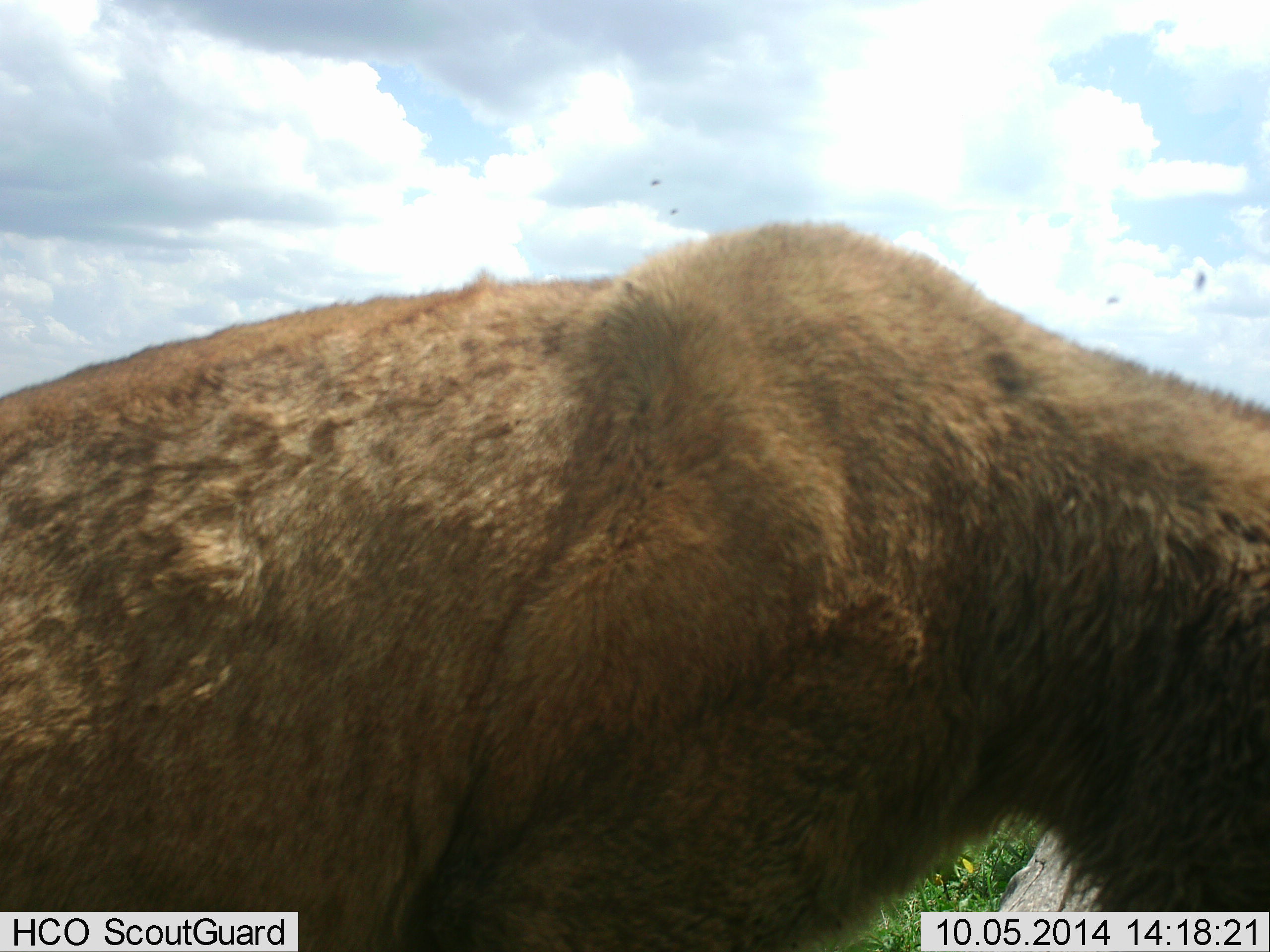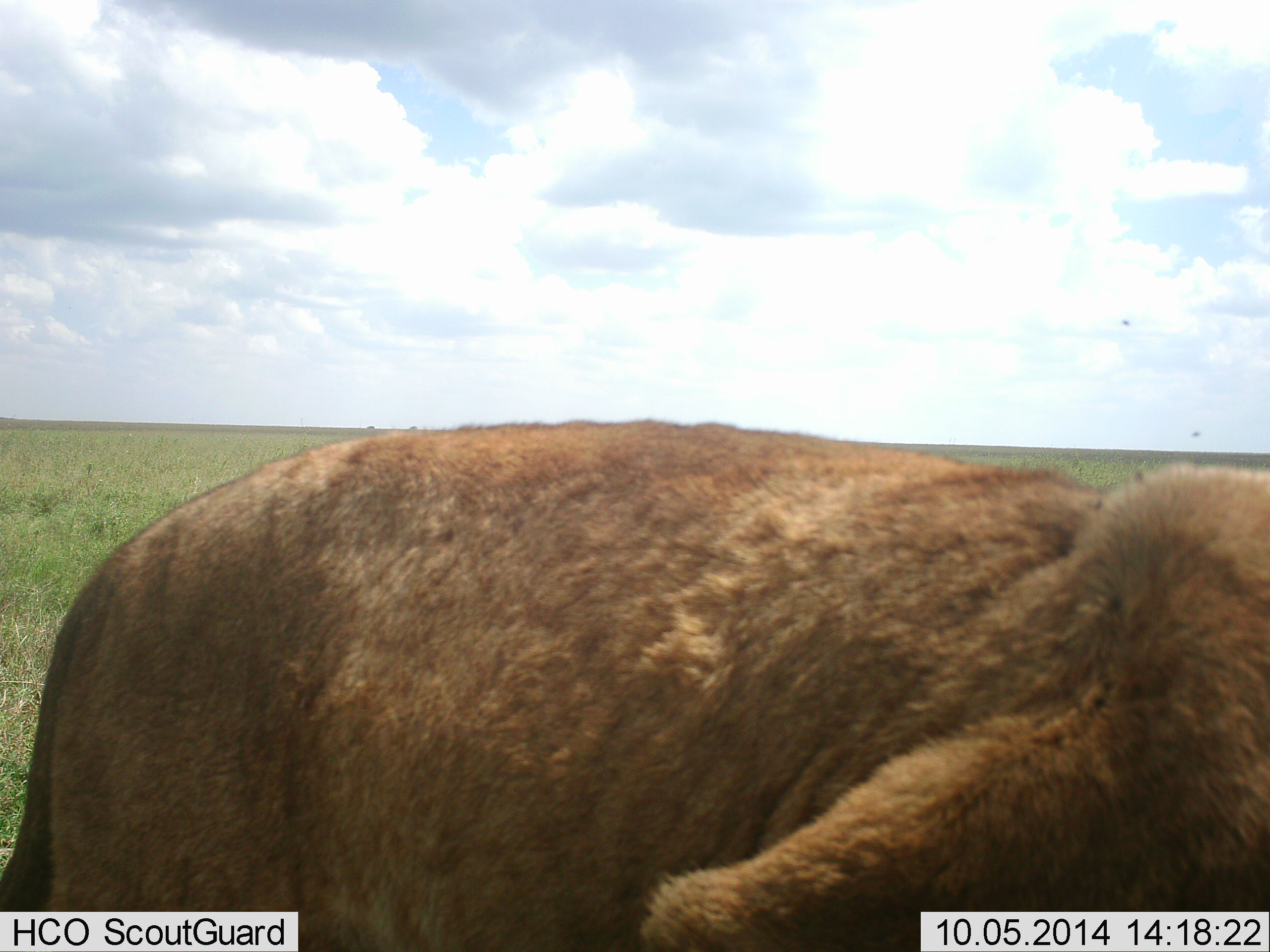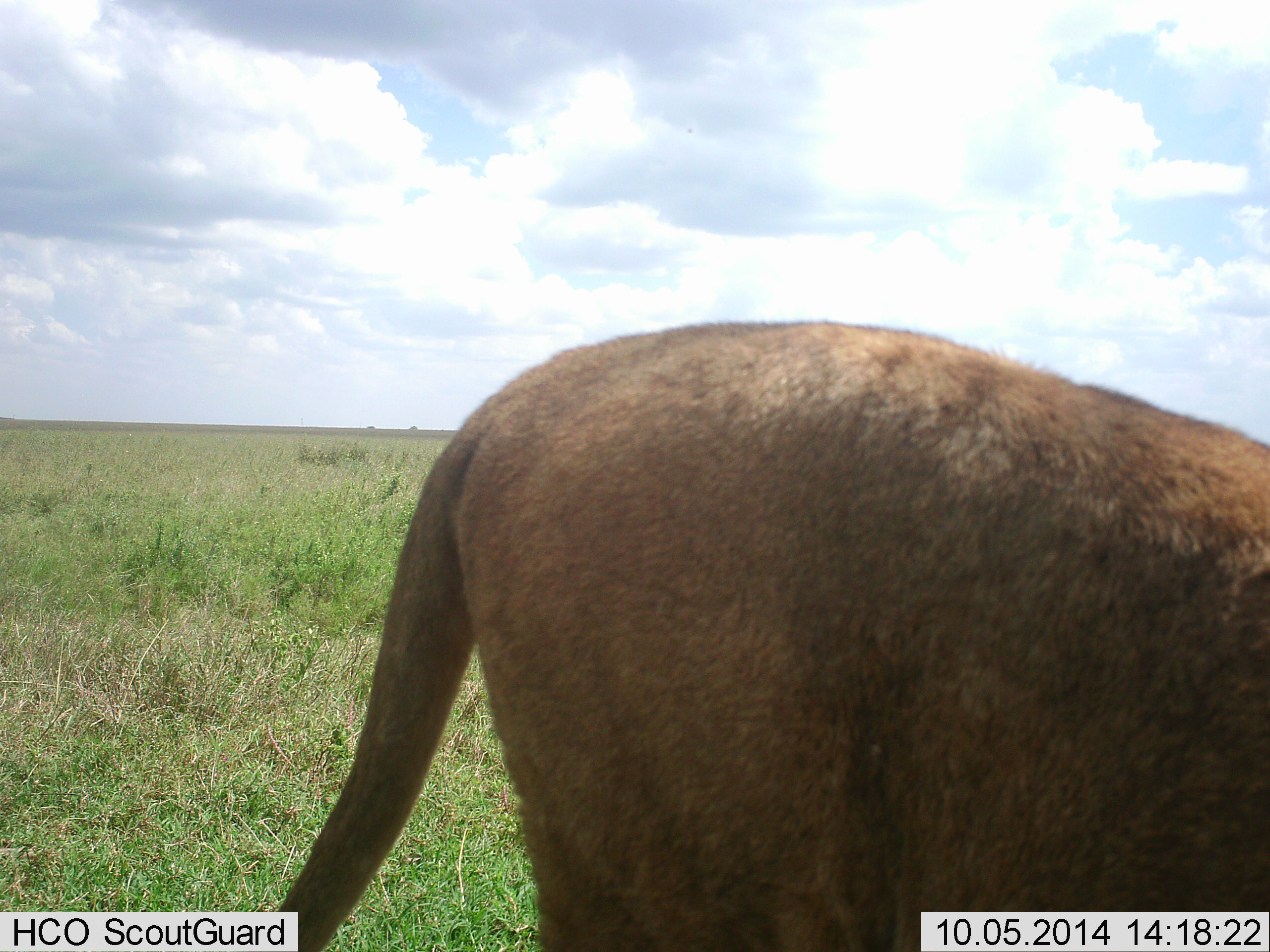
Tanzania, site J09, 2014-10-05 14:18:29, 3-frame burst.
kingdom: Animalia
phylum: Chordata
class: Mammalia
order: Carnivora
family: Felidae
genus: Panthera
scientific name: Panthera leo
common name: lion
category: lionfemale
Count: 1.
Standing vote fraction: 30%.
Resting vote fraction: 10%.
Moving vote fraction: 60%.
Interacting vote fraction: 0%.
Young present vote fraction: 0%.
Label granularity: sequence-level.